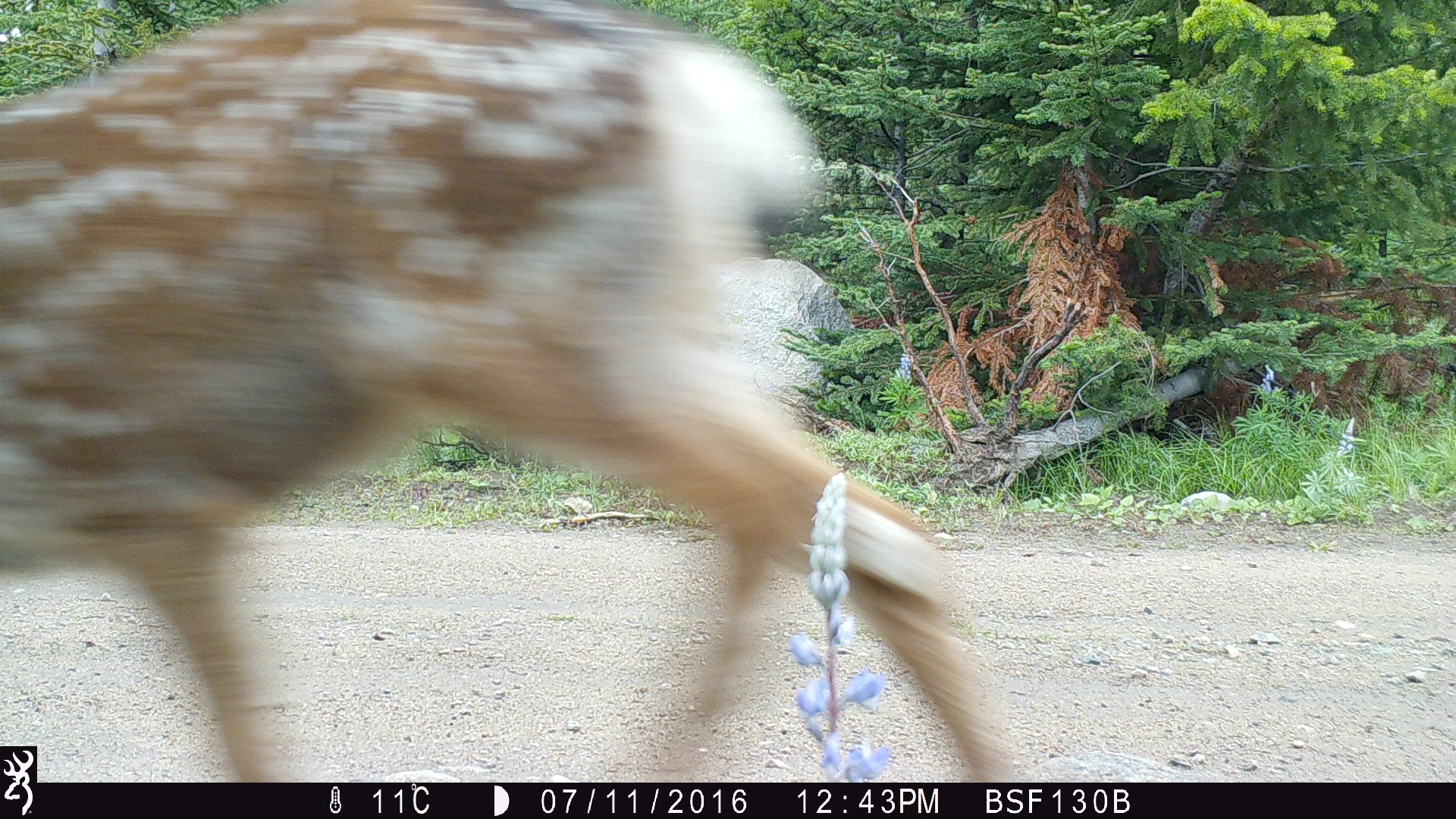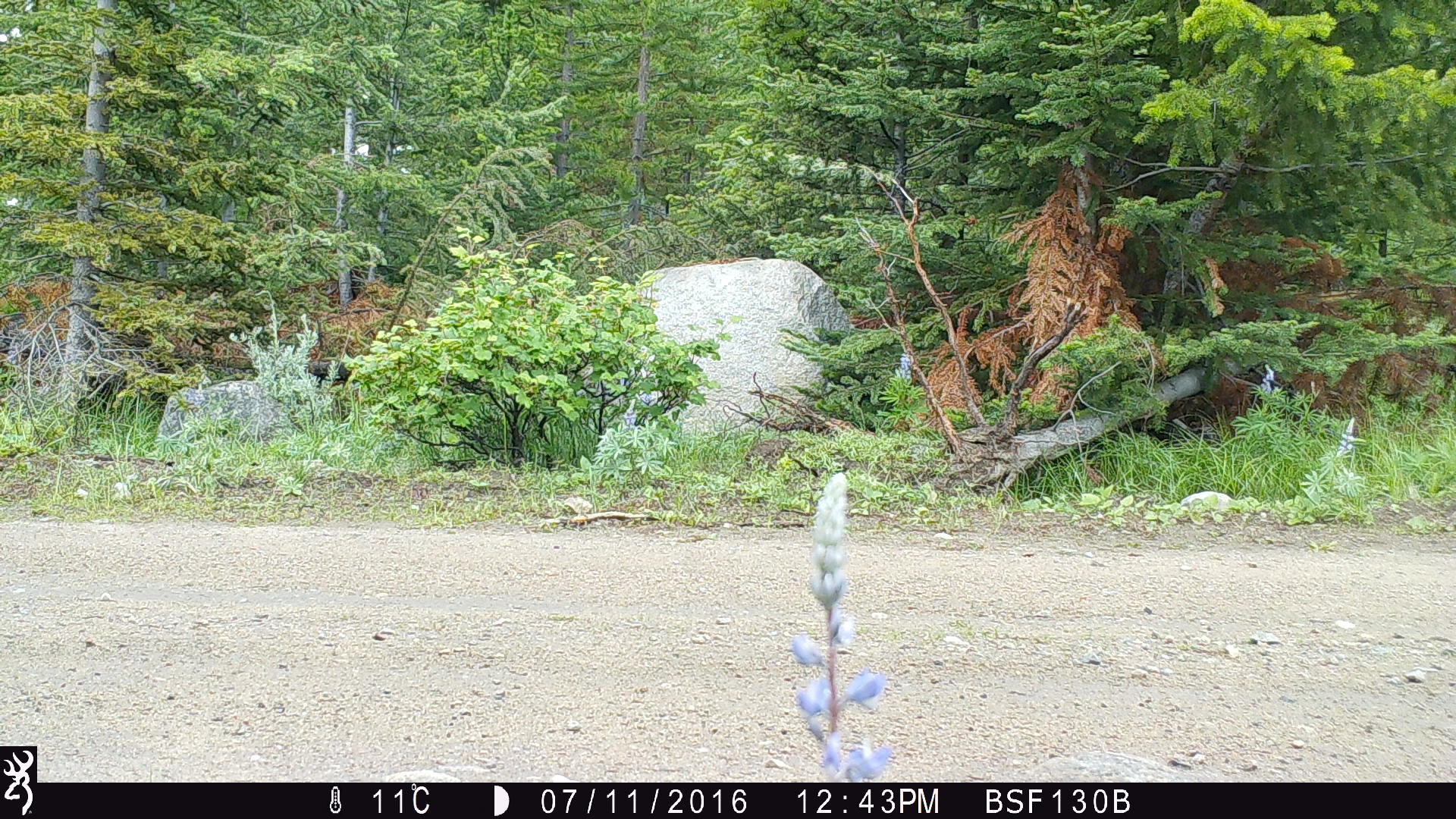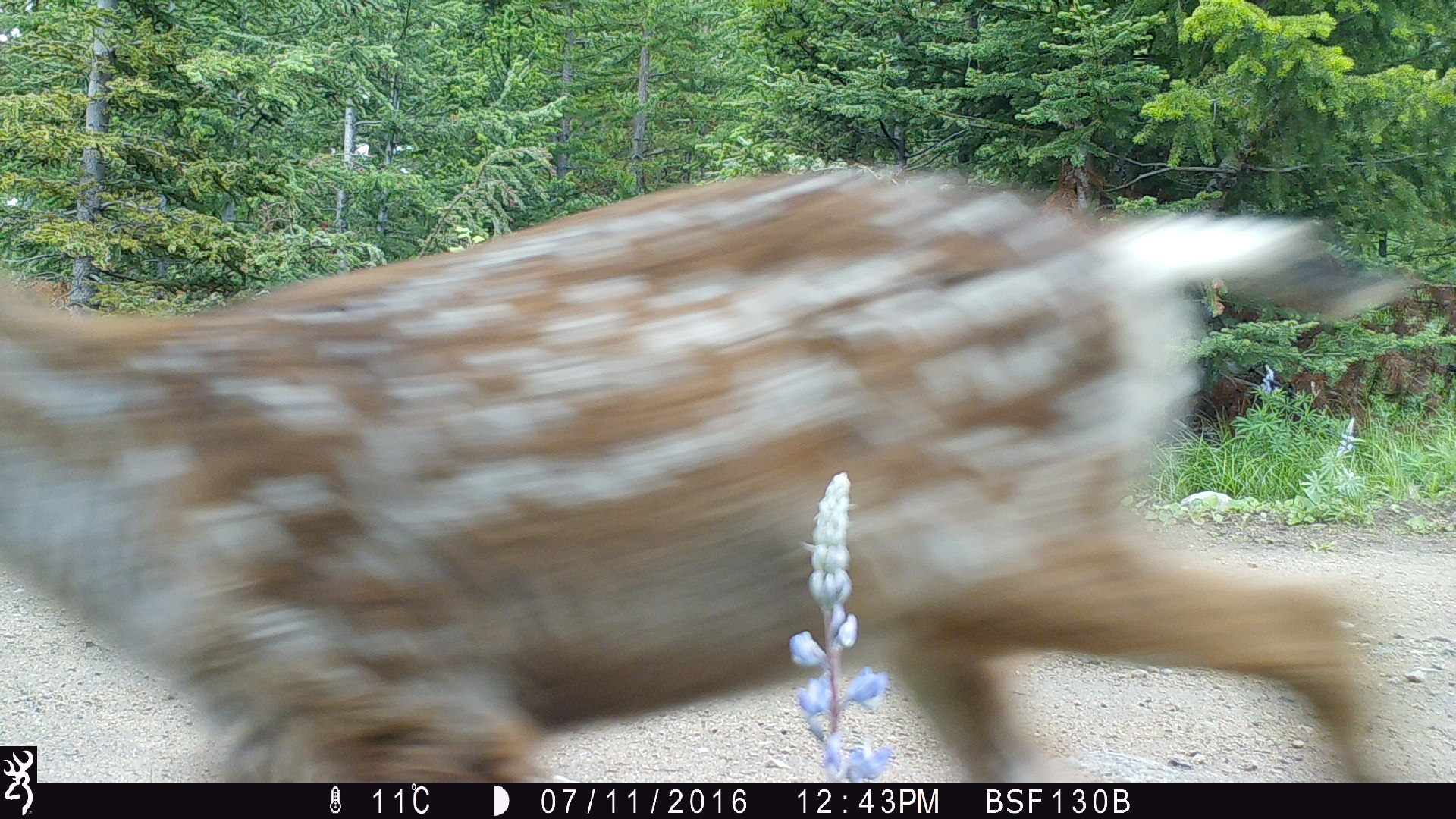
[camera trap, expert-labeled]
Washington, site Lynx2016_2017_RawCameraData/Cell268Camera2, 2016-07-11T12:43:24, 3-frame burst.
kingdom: Animalia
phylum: Chordata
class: Mammalia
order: Artiodactyla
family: Cervidae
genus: Odocoileus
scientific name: Odocoileus hemionus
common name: mule deer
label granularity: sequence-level